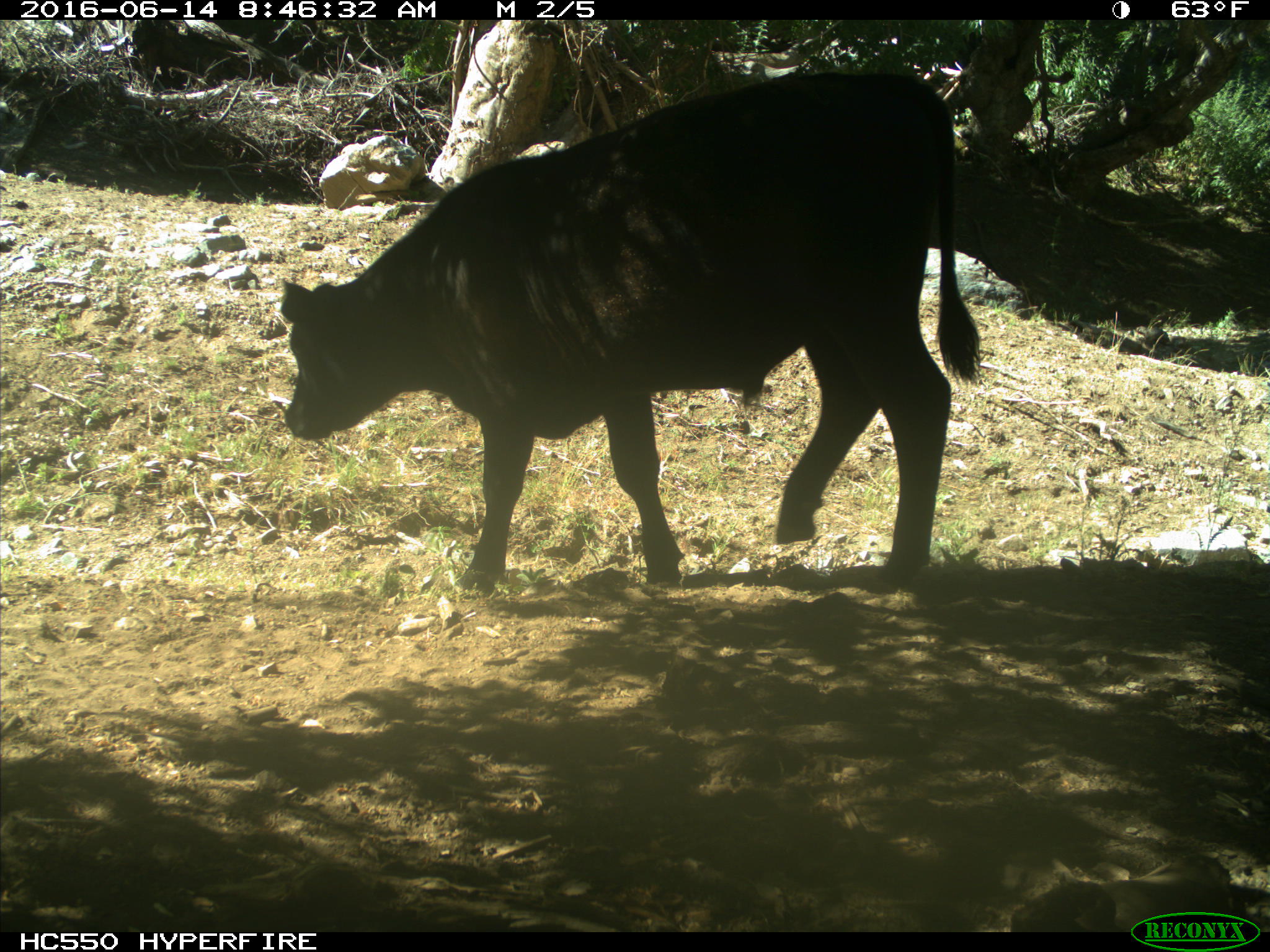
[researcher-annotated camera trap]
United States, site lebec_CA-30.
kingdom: Animalia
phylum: Chordata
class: Mammalia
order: Artiodactyla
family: Bovidae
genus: Bos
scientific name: Bos taurus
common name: domestic cow